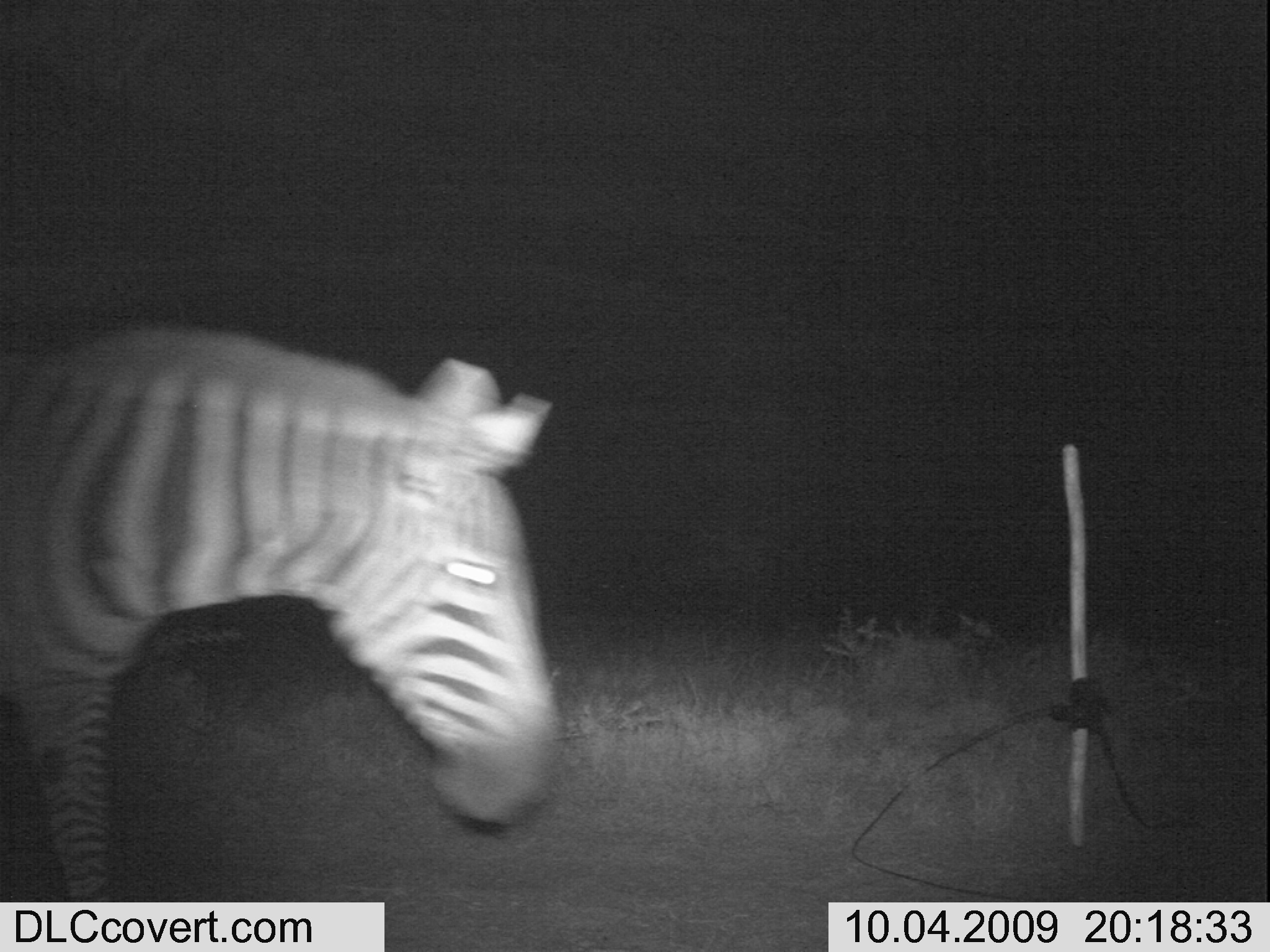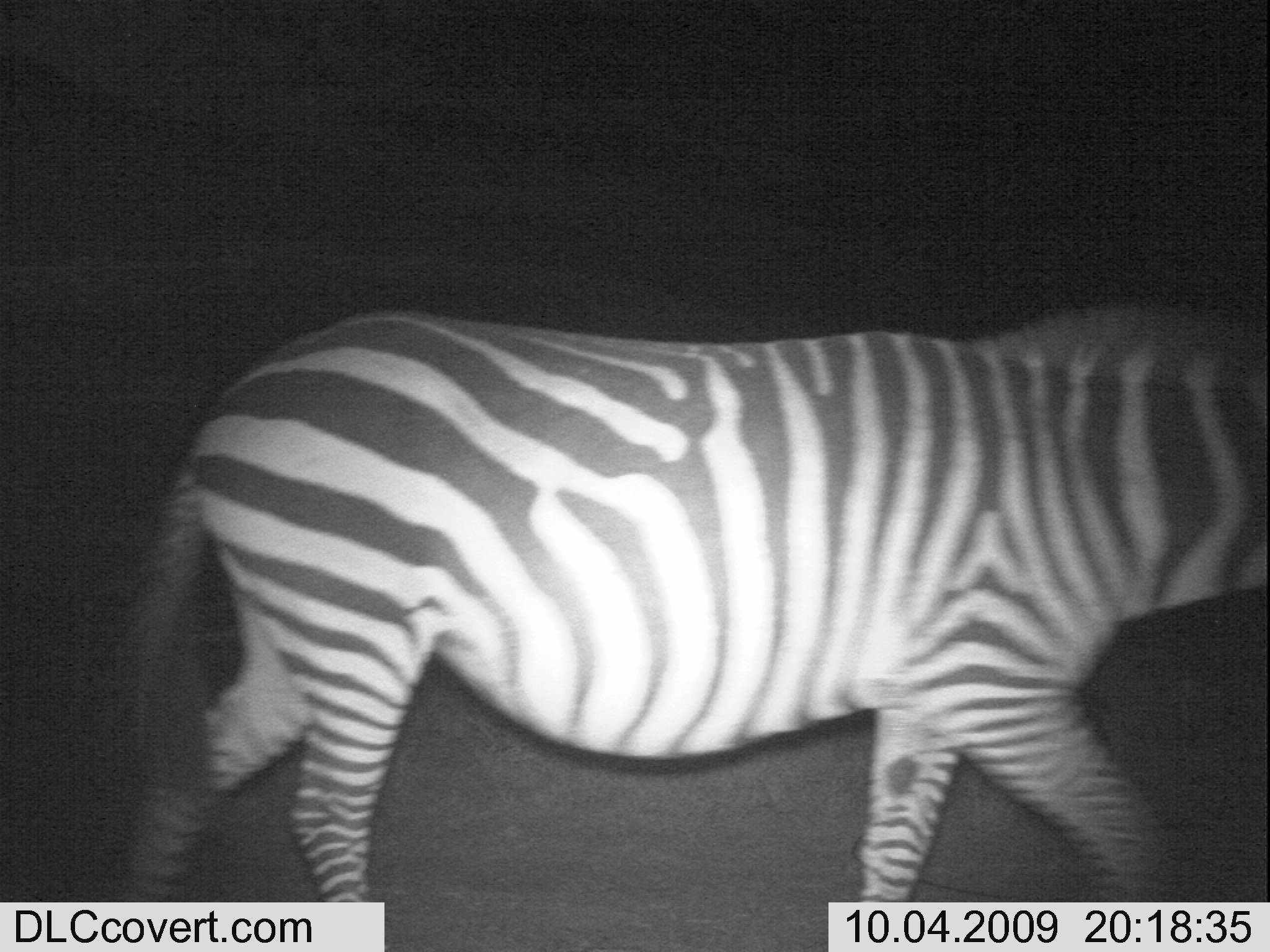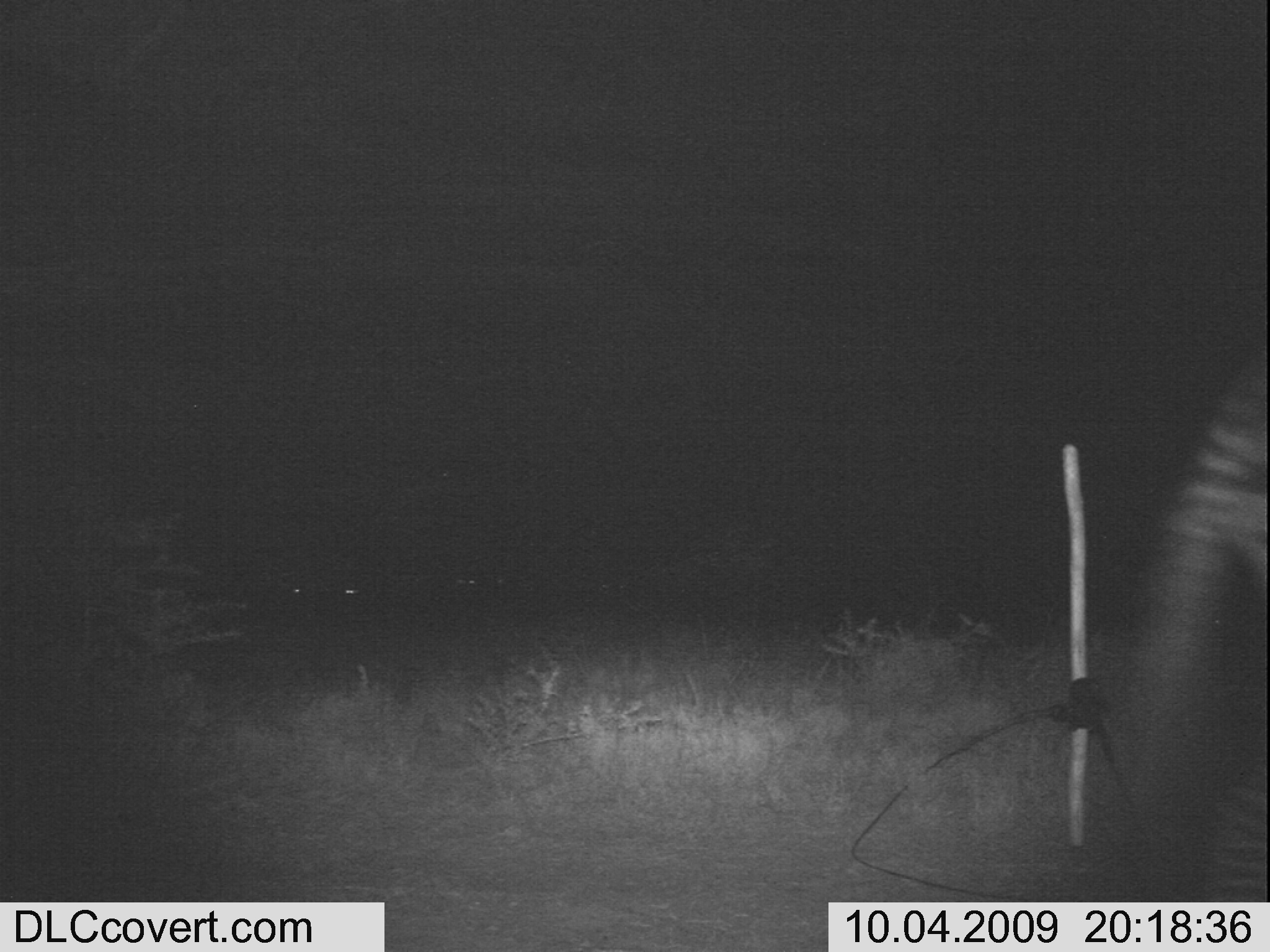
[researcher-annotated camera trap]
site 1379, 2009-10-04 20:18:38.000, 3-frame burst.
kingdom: Animalia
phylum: Chordata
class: Mammalia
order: Perissodactyla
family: Equidae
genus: Equus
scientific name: Equus quagga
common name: plains zebra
Equus quagga (plains zebra), count 1.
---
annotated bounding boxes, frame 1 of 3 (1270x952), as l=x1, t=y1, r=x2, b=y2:
equus quagga: l=0, t=322, r=554, b=900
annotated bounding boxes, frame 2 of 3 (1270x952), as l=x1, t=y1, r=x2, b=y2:
equus quagga: l=108, t=283, r=1270, b=903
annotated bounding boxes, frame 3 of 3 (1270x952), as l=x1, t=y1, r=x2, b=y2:
equus quagga: l=1102, t=337, r=1270, b=903